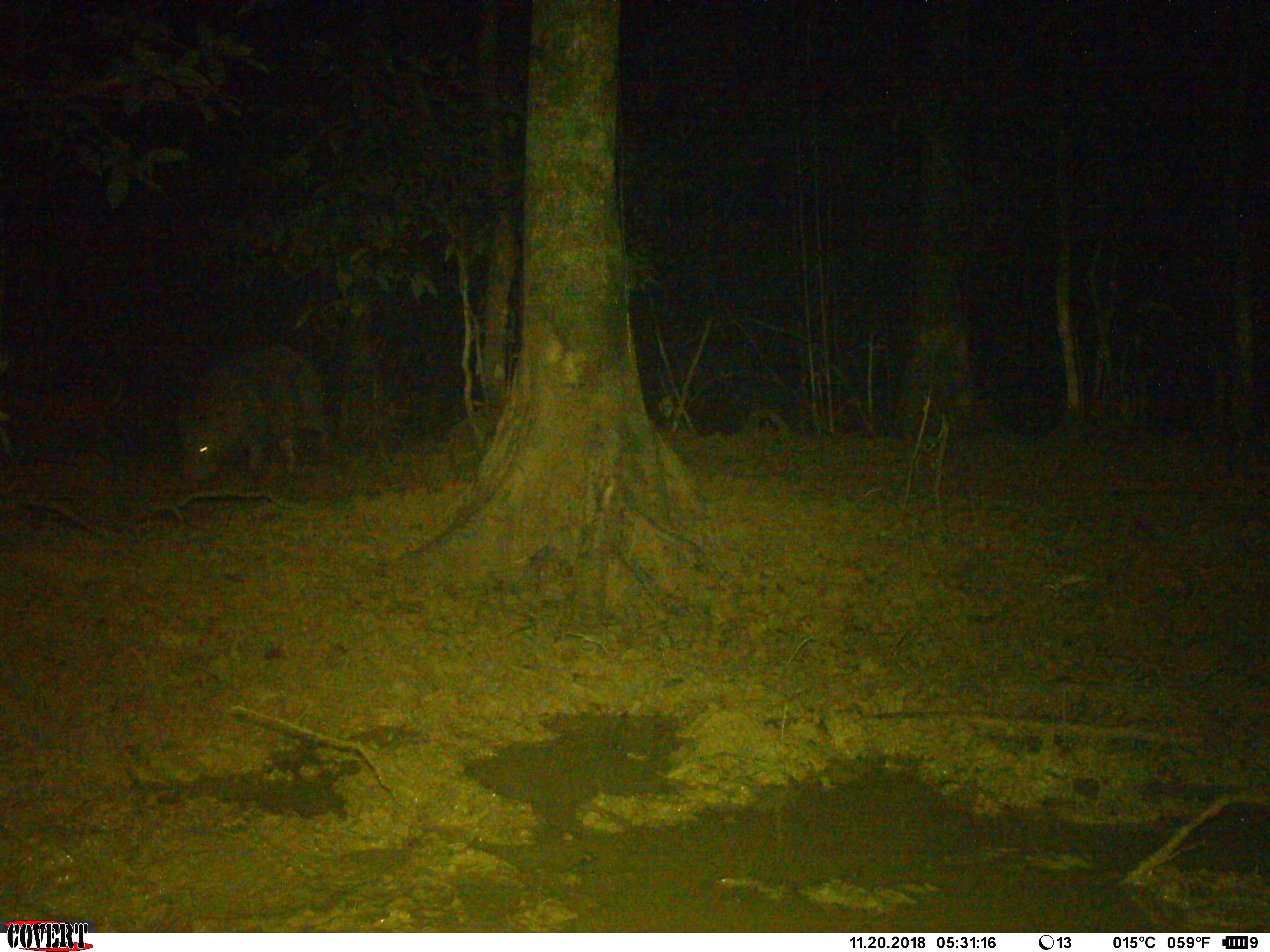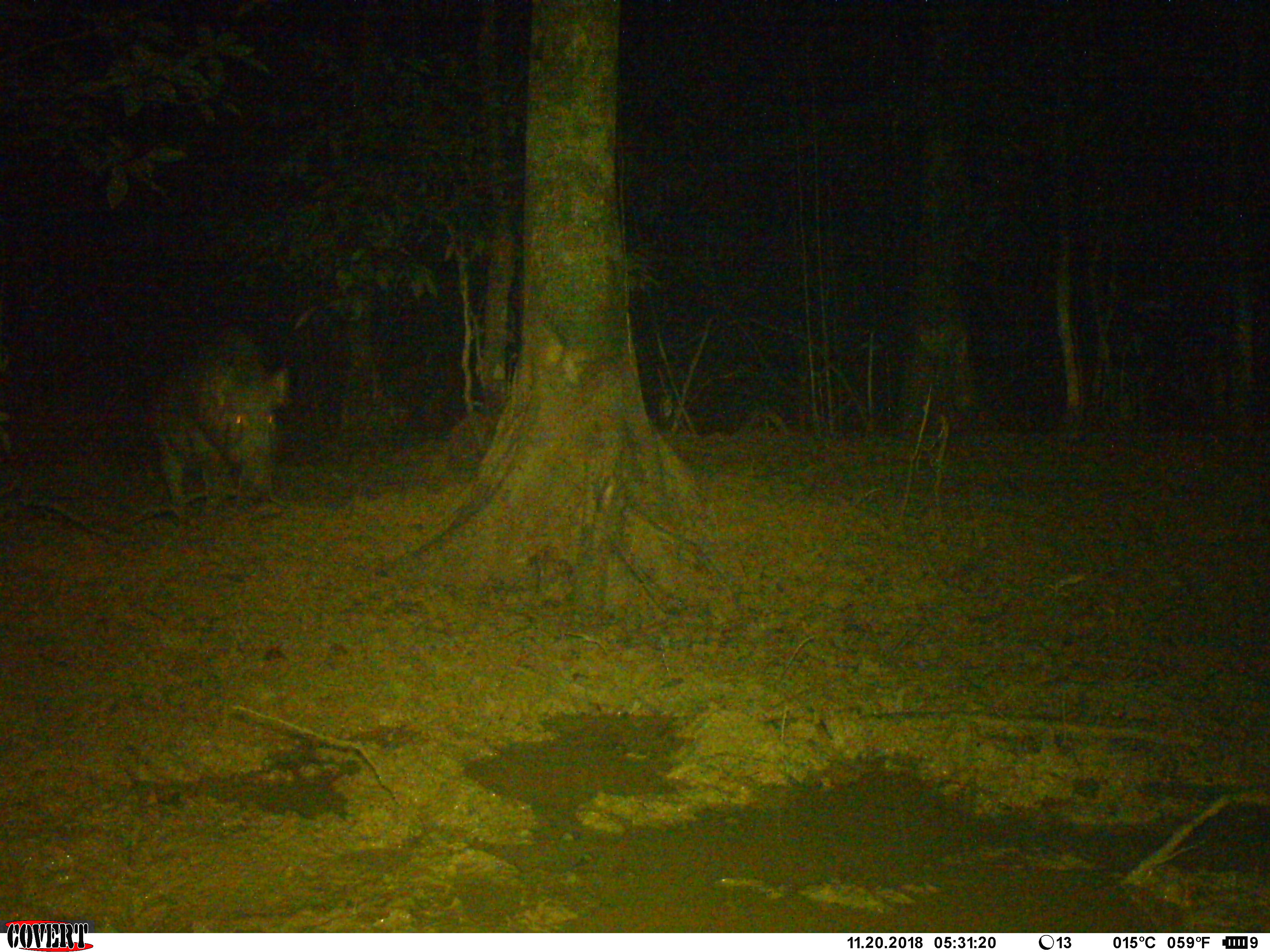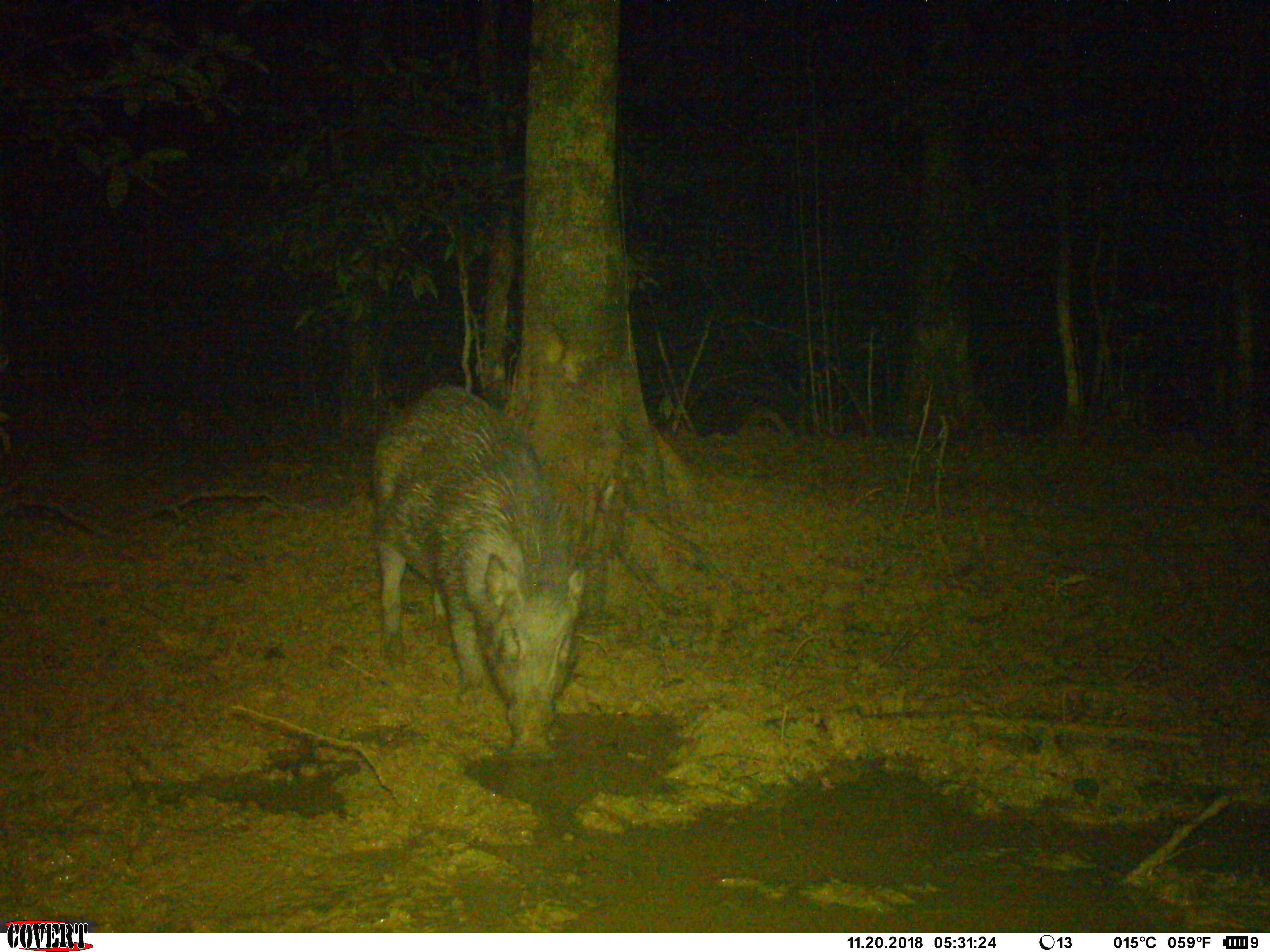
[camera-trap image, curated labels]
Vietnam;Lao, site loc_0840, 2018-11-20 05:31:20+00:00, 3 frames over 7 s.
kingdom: Animalia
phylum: Chordata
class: Mammalia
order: Artiodactyla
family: Suidae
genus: Sus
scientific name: Sus scrofa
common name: eurasian wild pig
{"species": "eurasian wild pig (Sus scrofa)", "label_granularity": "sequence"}